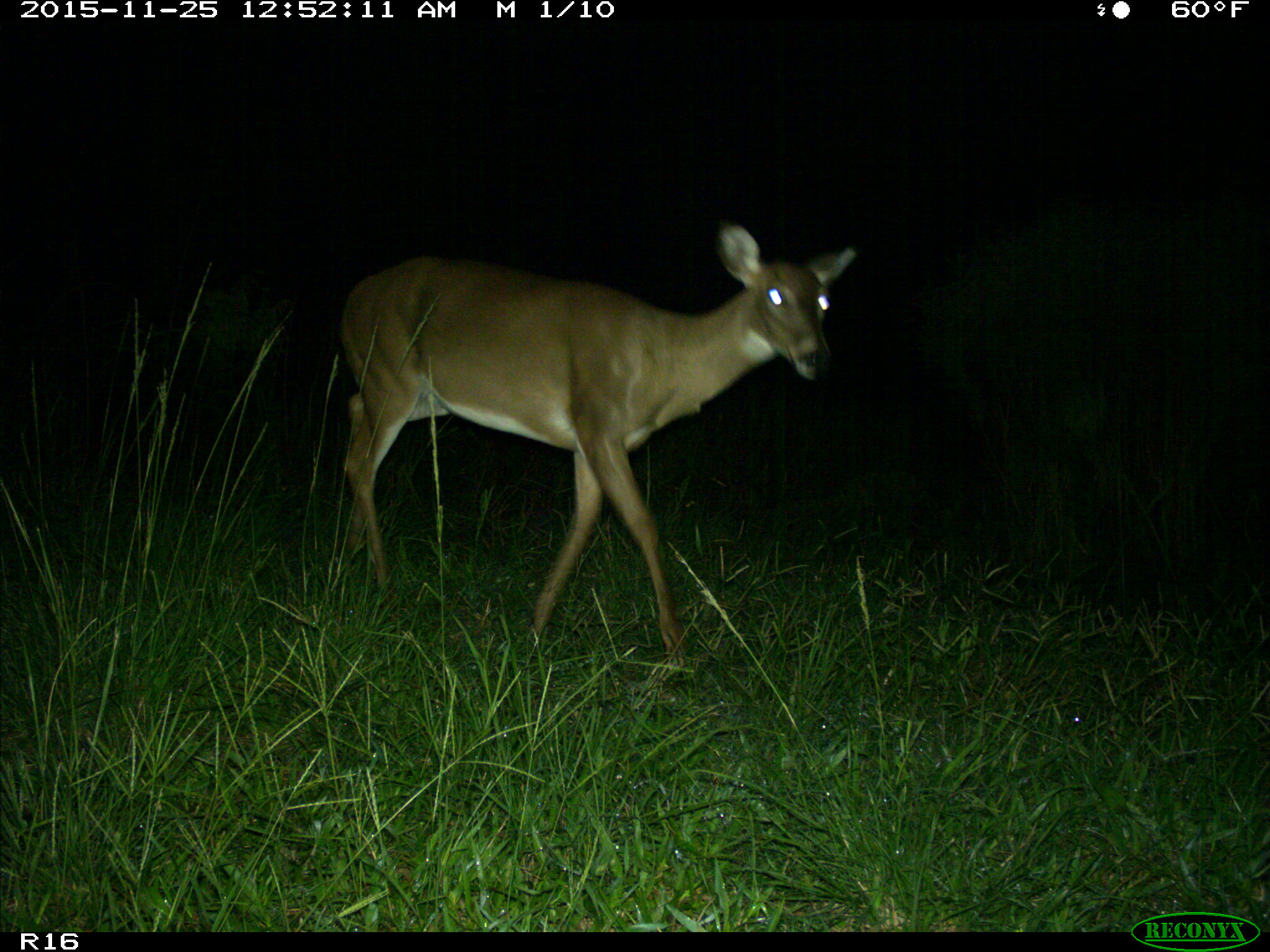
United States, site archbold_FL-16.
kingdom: Animalia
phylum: Chordata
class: Mammalia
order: Artiodactyla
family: Cervidae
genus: Odocoileus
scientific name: Odocoileus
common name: deer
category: unidentified deer